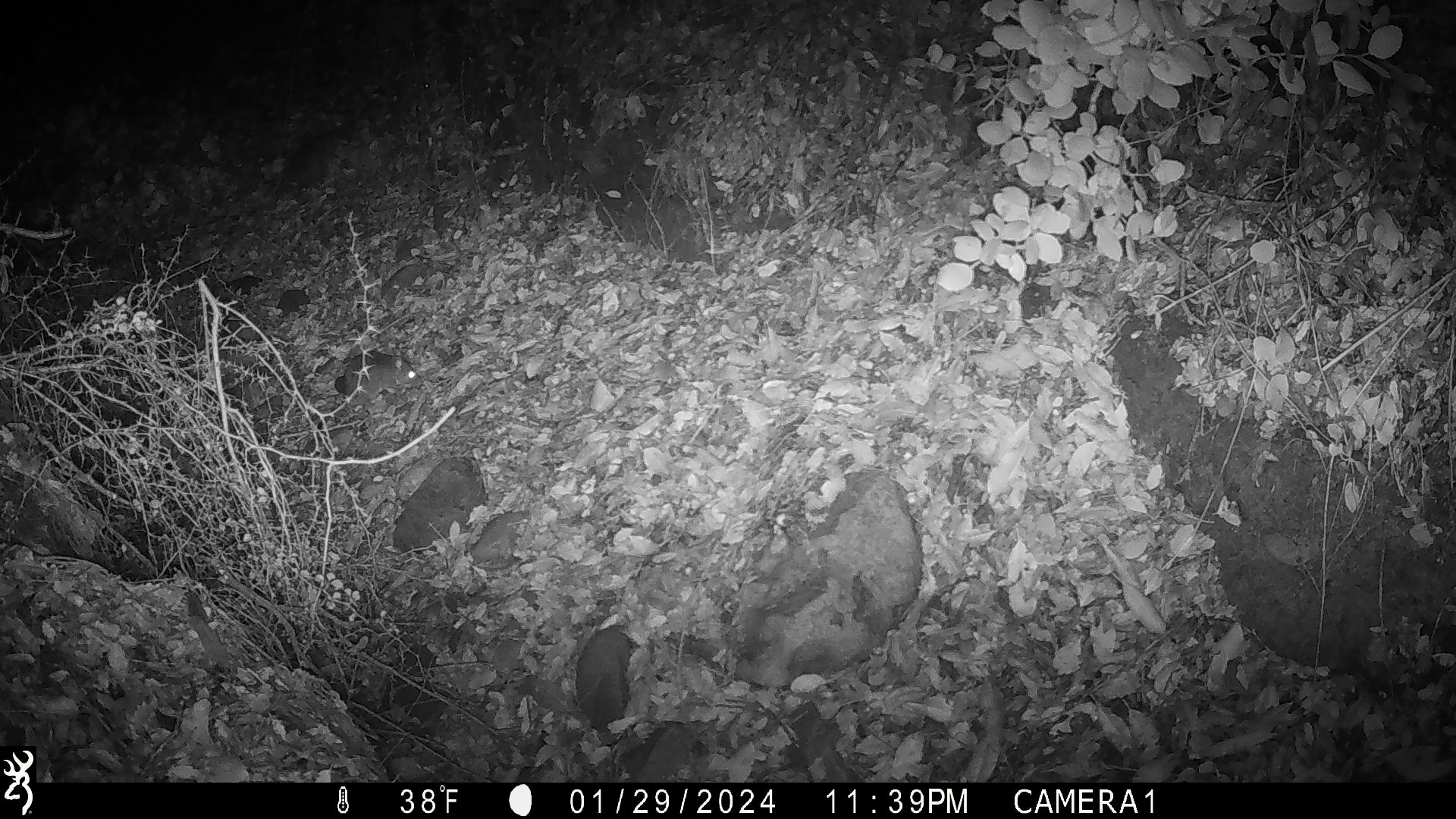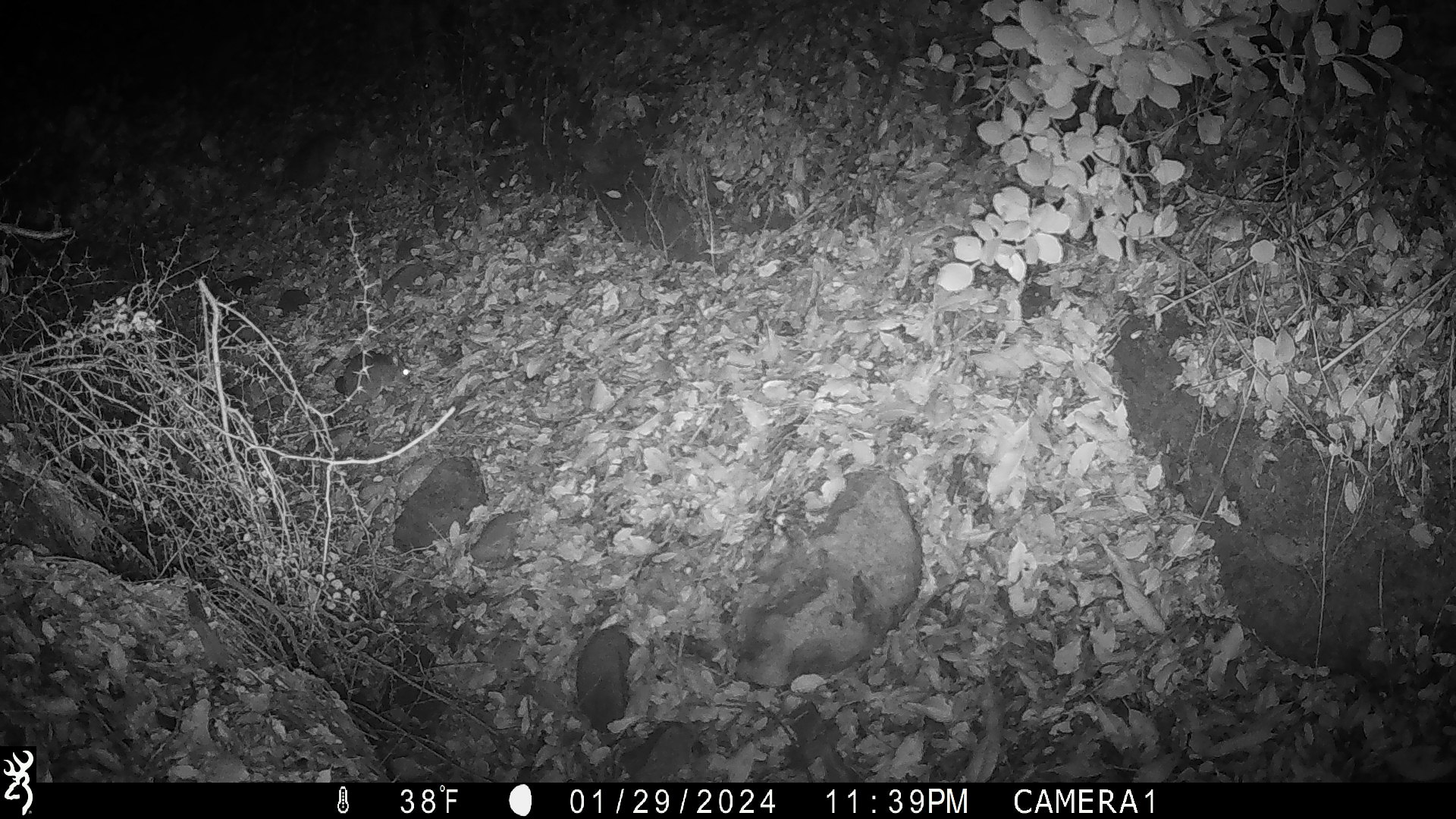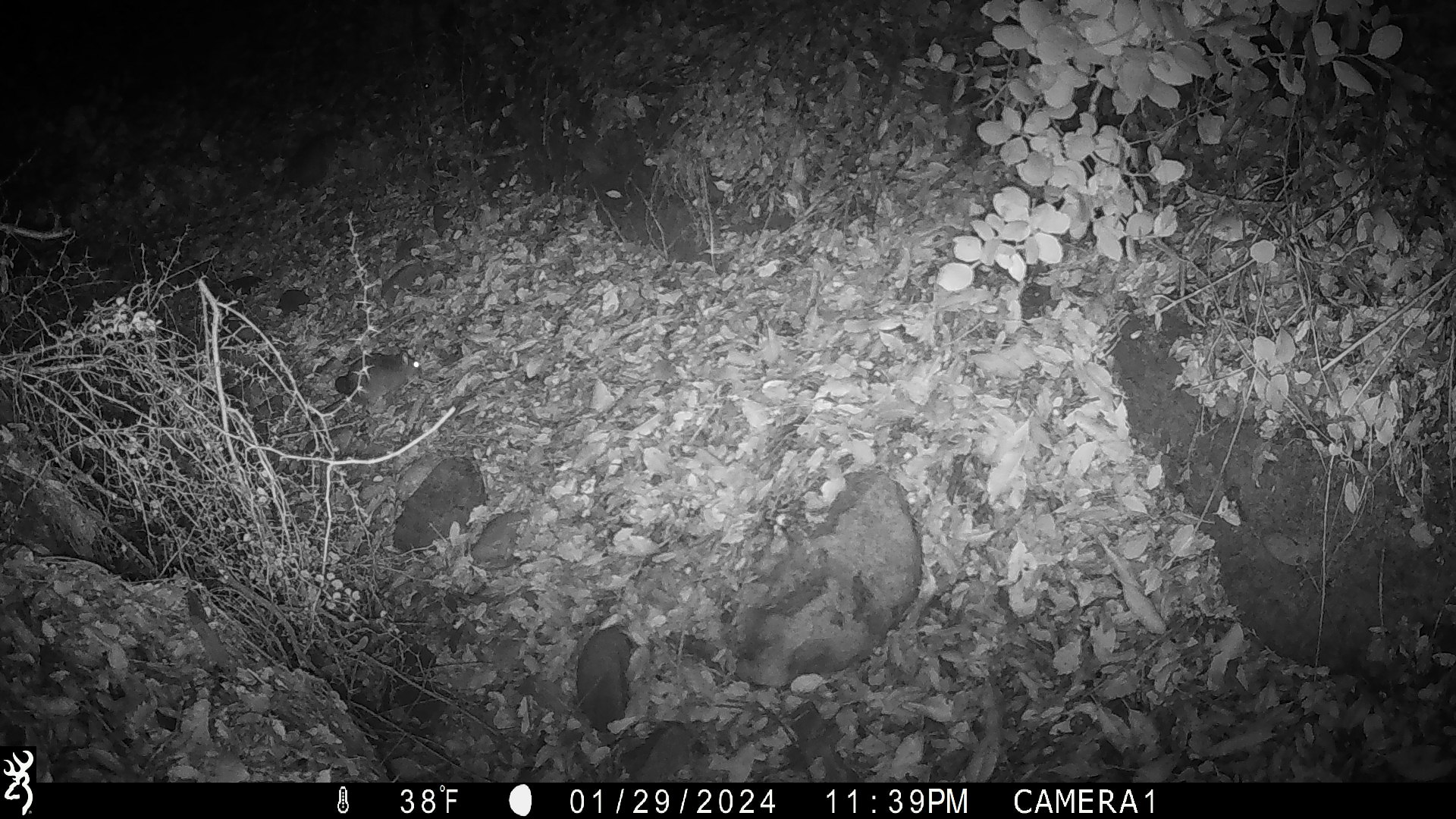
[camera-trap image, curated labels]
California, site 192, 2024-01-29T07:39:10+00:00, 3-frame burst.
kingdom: Animalia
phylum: Chordata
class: Mammalia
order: Rodentia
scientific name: Rodentia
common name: mouse or rat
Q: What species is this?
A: Mouse or rat (Rodentia).